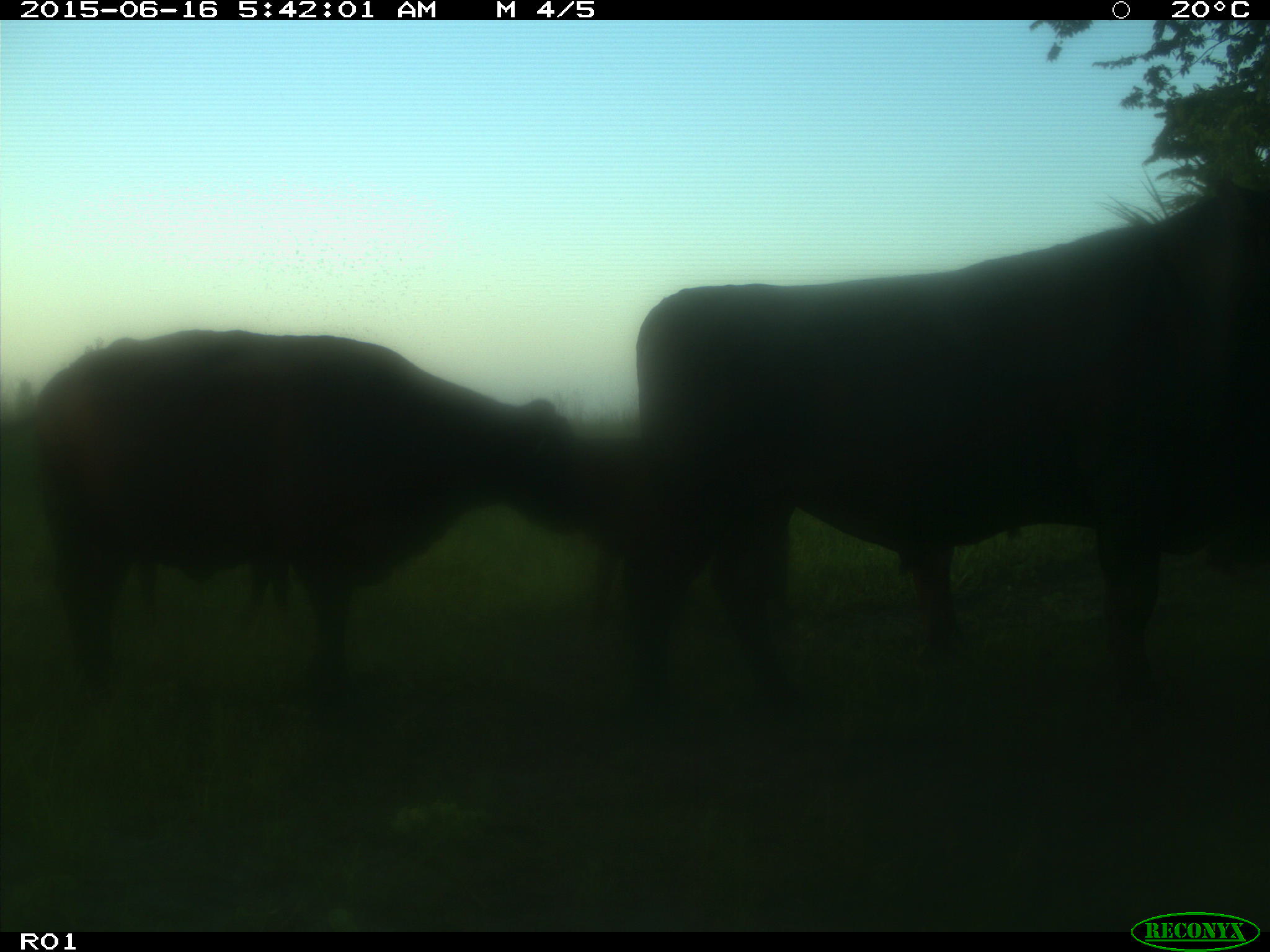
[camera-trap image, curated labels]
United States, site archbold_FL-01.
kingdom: Animalia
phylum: Chordata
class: Mammalia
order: Artiodactyla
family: Bovidae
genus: Bos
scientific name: Bos taurus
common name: domestic cow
Bos taurus (domestic cow).